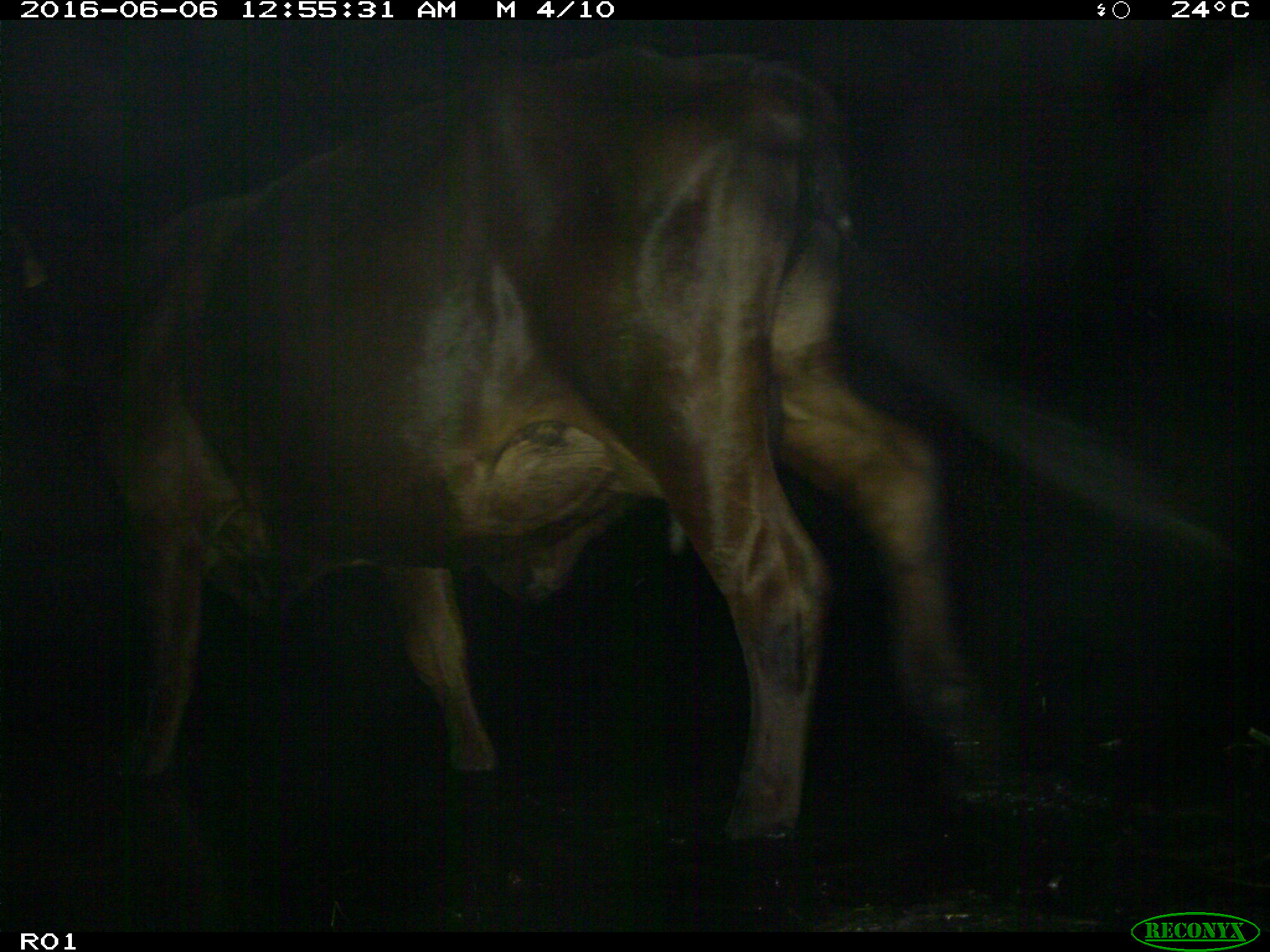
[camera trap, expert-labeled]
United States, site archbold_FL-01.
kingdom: Animalia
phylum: Chordata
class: Mammalia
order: Artiodactyla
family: Bovidae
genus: Bos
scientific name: Bos taurus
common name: domestic cow